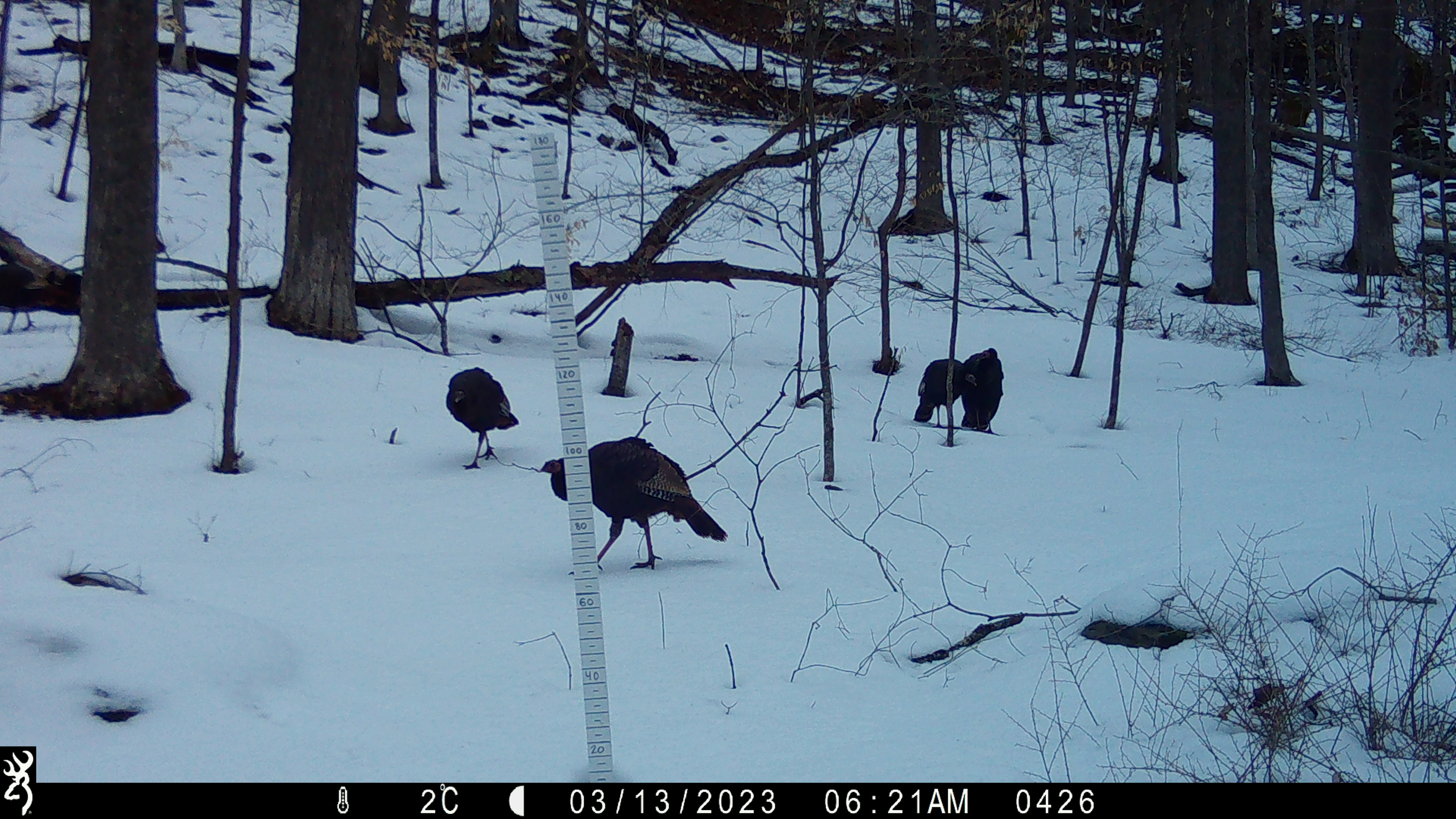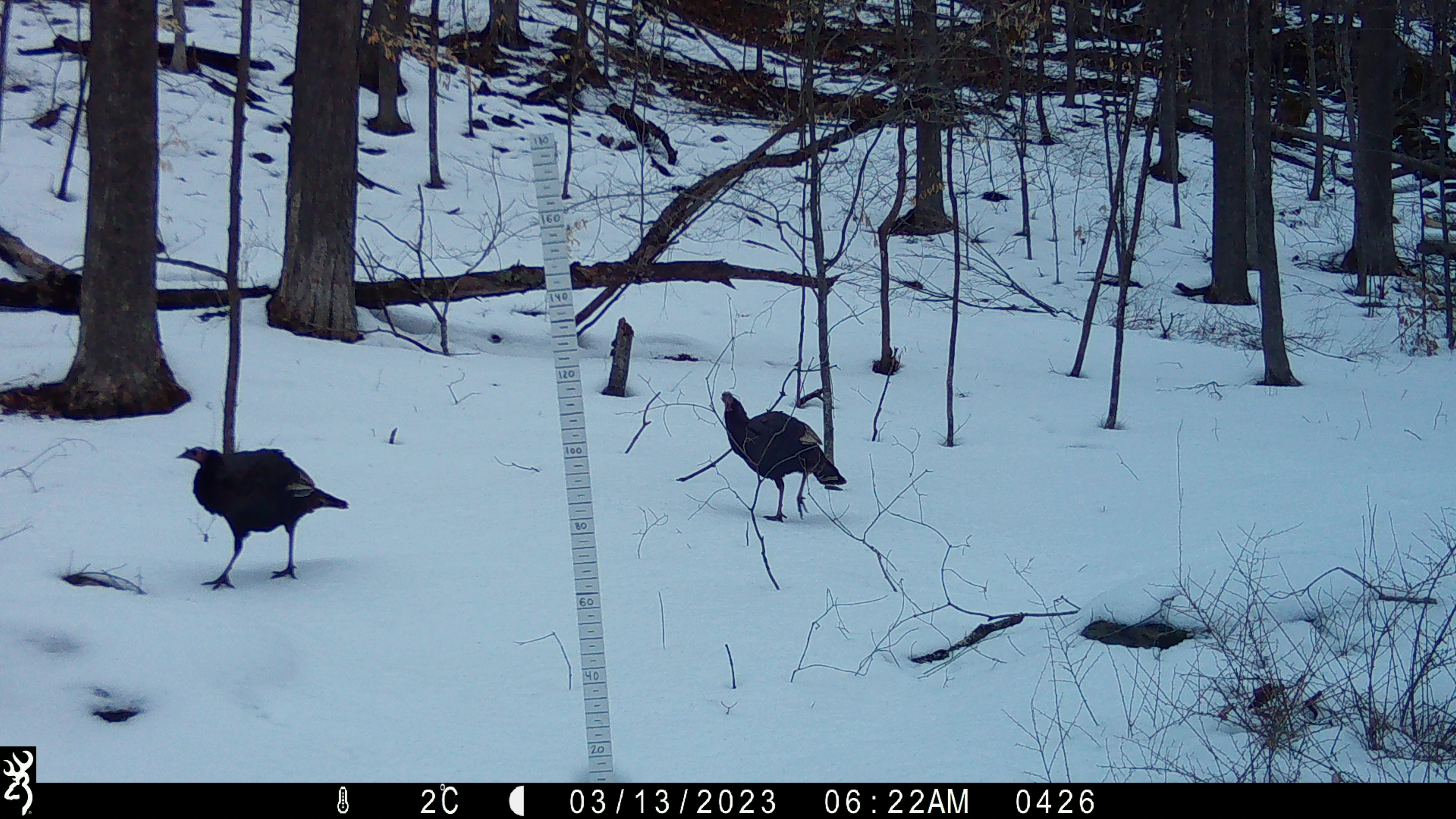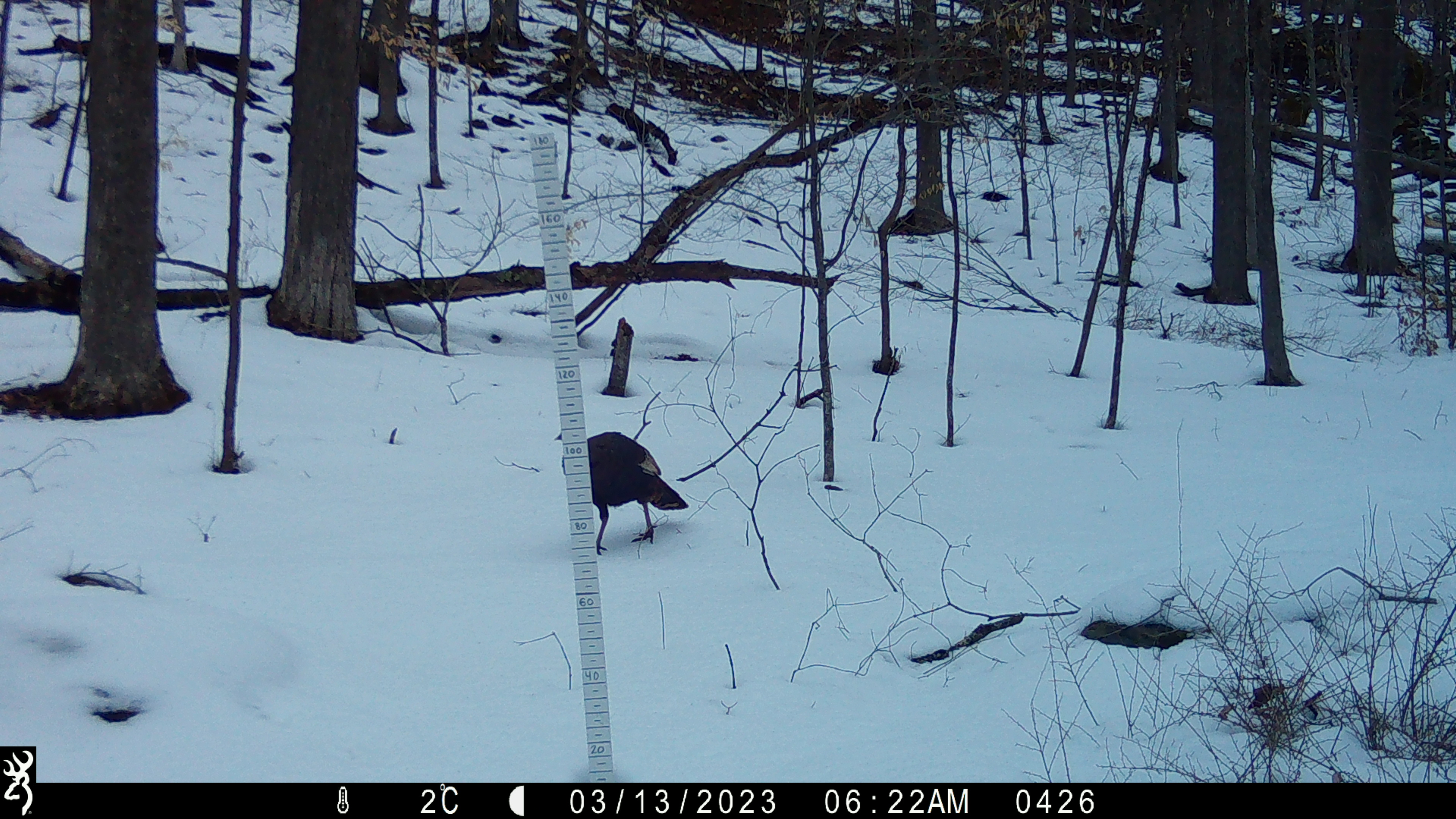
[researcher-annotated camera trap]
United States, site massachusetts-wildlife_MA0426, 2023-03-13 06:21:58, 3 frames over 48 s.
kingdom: Animalia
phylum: Chordata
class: Aves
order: Galliformes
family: Phasianidae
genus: Meleagris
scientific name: Meleagris gallopavo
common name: wild turkey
Wild turkey (Meleagris gallopavo).